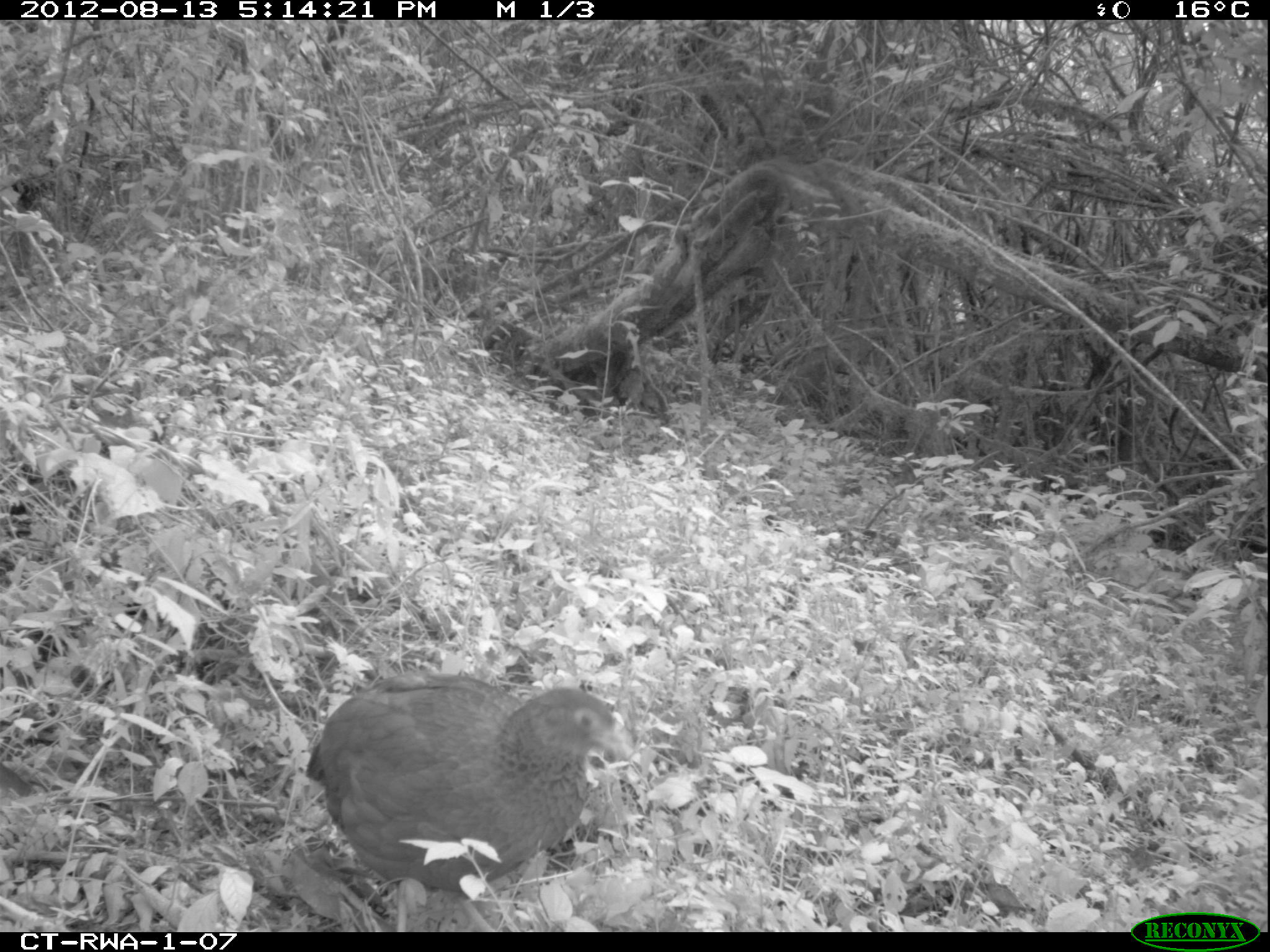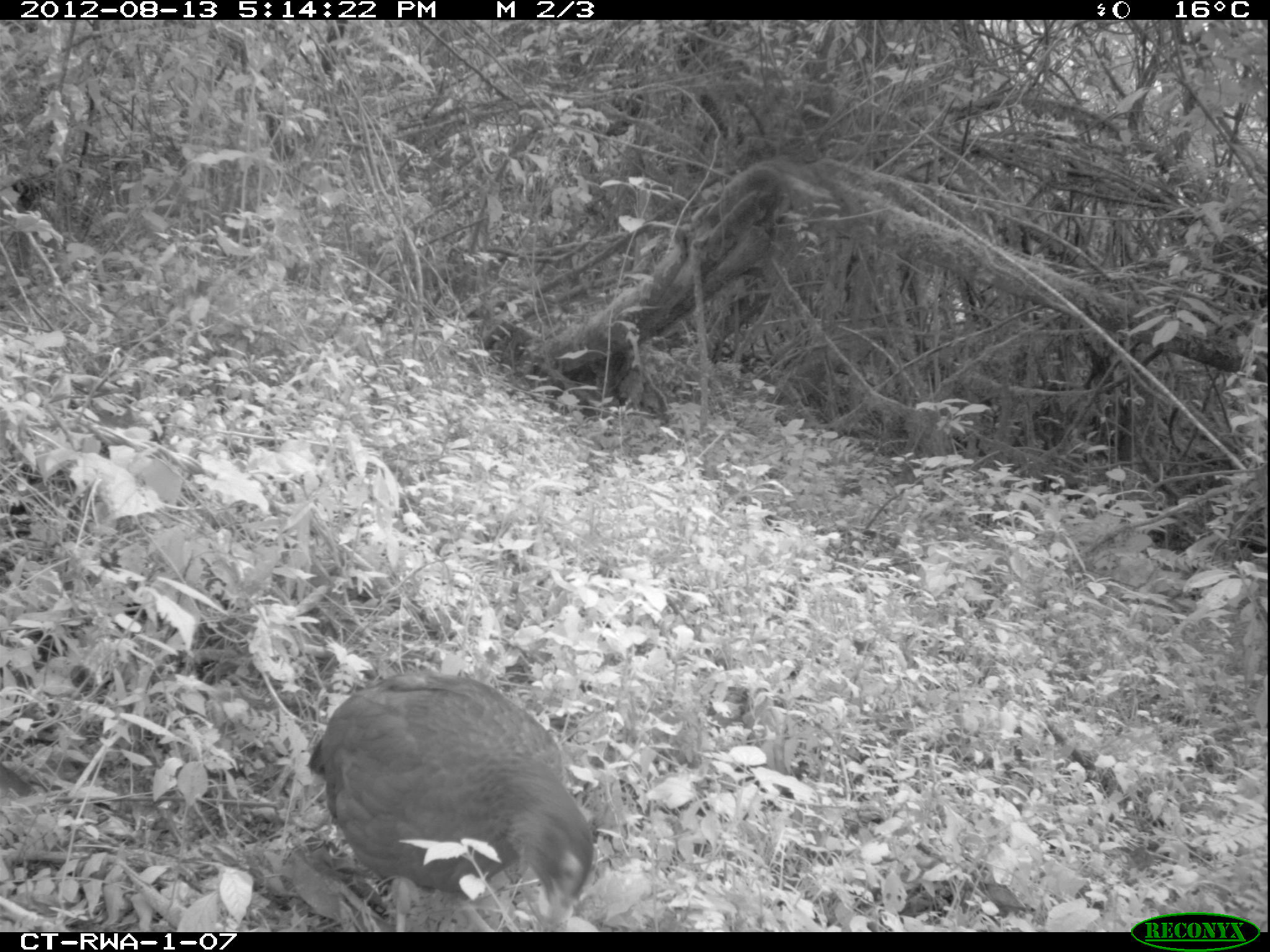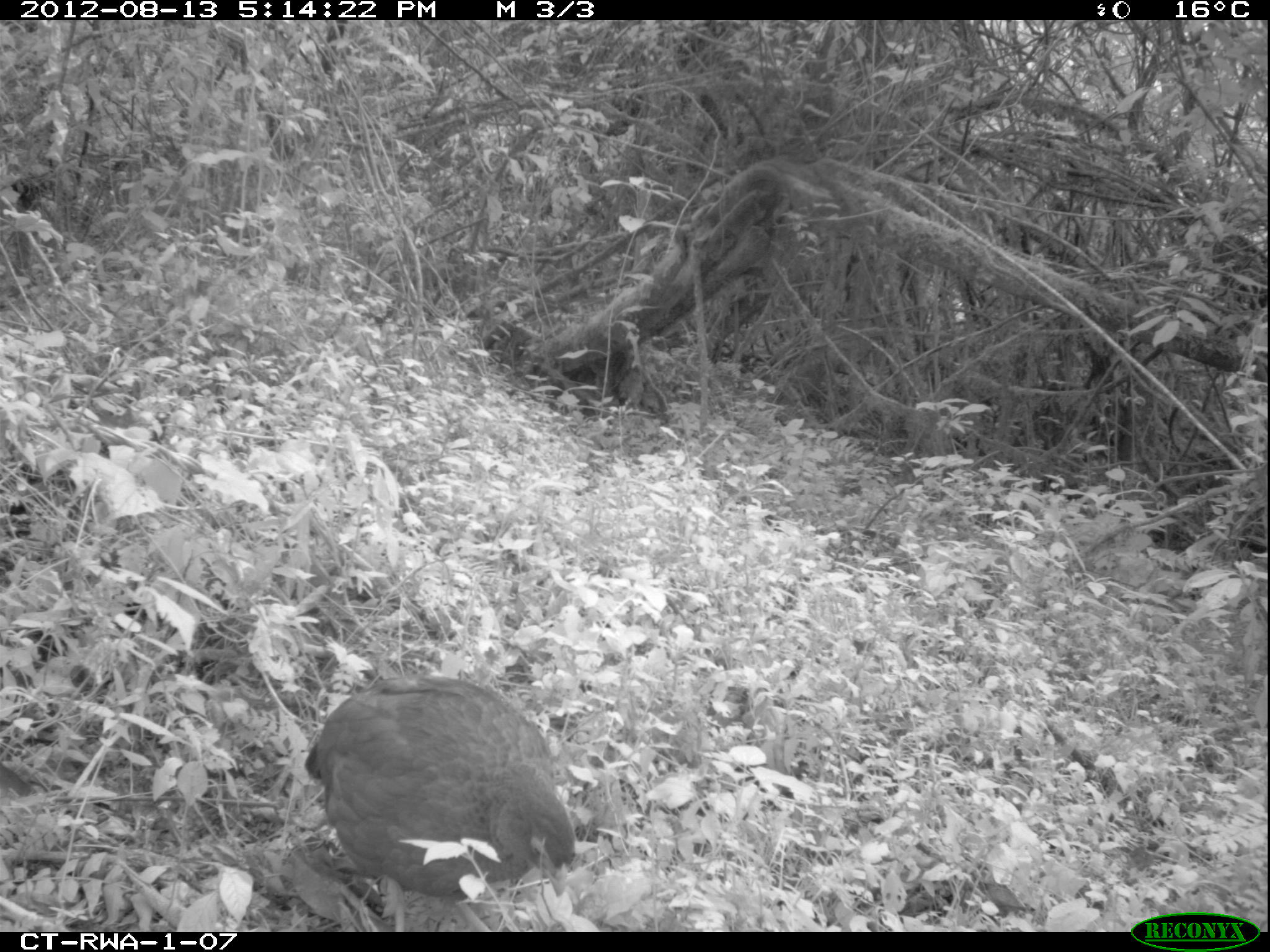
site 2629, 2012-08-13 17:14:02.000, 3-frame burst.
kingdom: Animalia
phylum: Chordata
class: Aves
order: Galliformes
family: Phasianidae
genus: Pternistis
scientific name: Pternistis nobilis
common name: handsome francolin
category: francolinus nobilis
Francolinus nobilis (handsome francolin) (Pternistis nobilis), count 1.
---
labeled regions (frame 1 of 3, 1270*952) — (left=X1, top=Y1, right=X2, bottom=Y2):
francolinus nobilis: (left=306, top=674, right=622, bottom=930)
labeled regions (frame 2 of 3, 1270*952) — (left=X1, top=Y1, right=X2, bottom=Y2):
francolinus nobilis: (left=306, top=672, right=593, bottom=929)